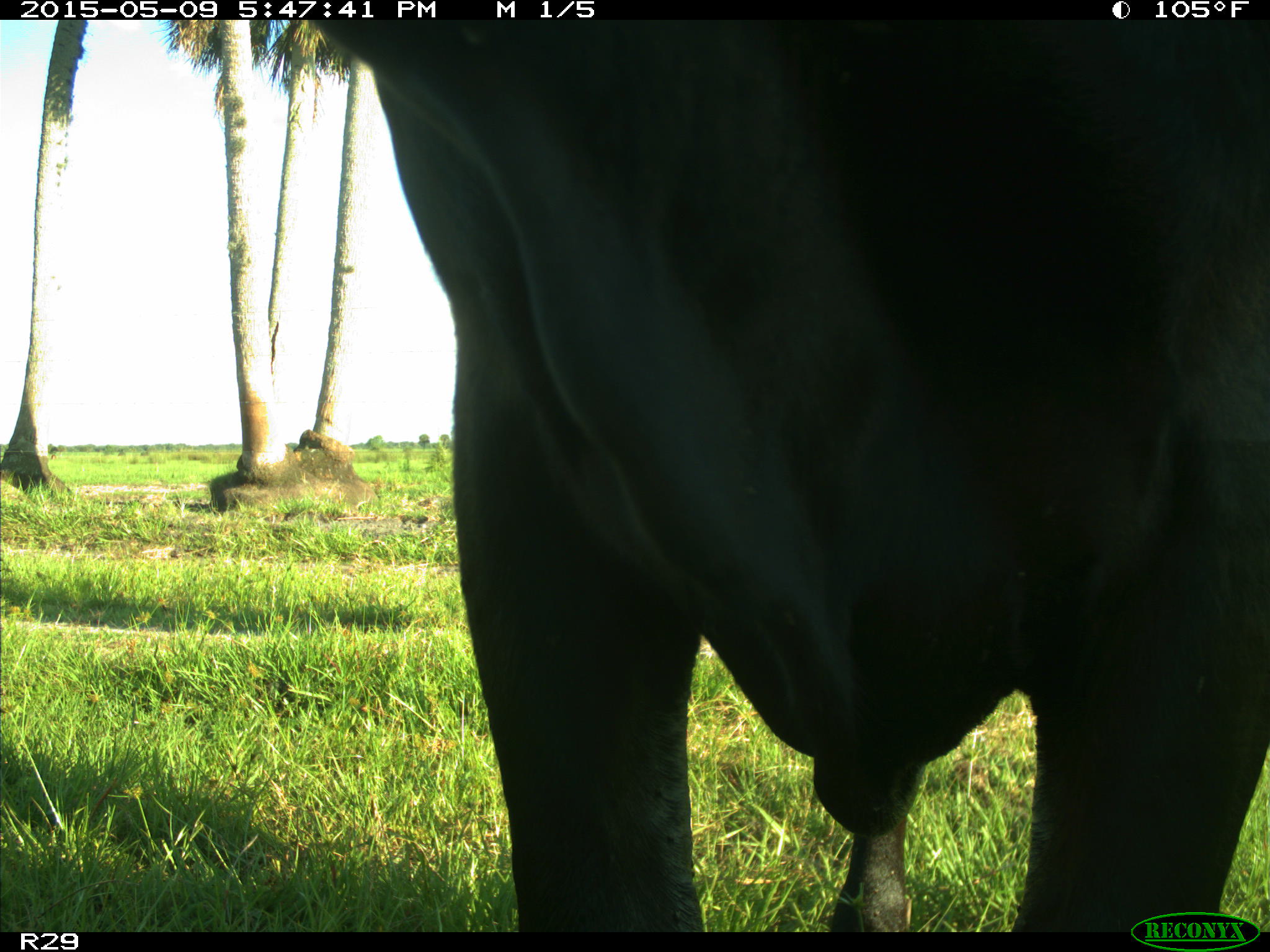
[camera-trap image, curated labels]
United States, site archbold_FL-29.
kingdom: Animalia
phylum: Chordata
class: Mammalia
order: Artiodactyla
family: Bovidae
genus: Bos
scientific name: Bos taurus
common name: domestic cow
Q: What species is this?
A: Bos taurus (domestic cow).